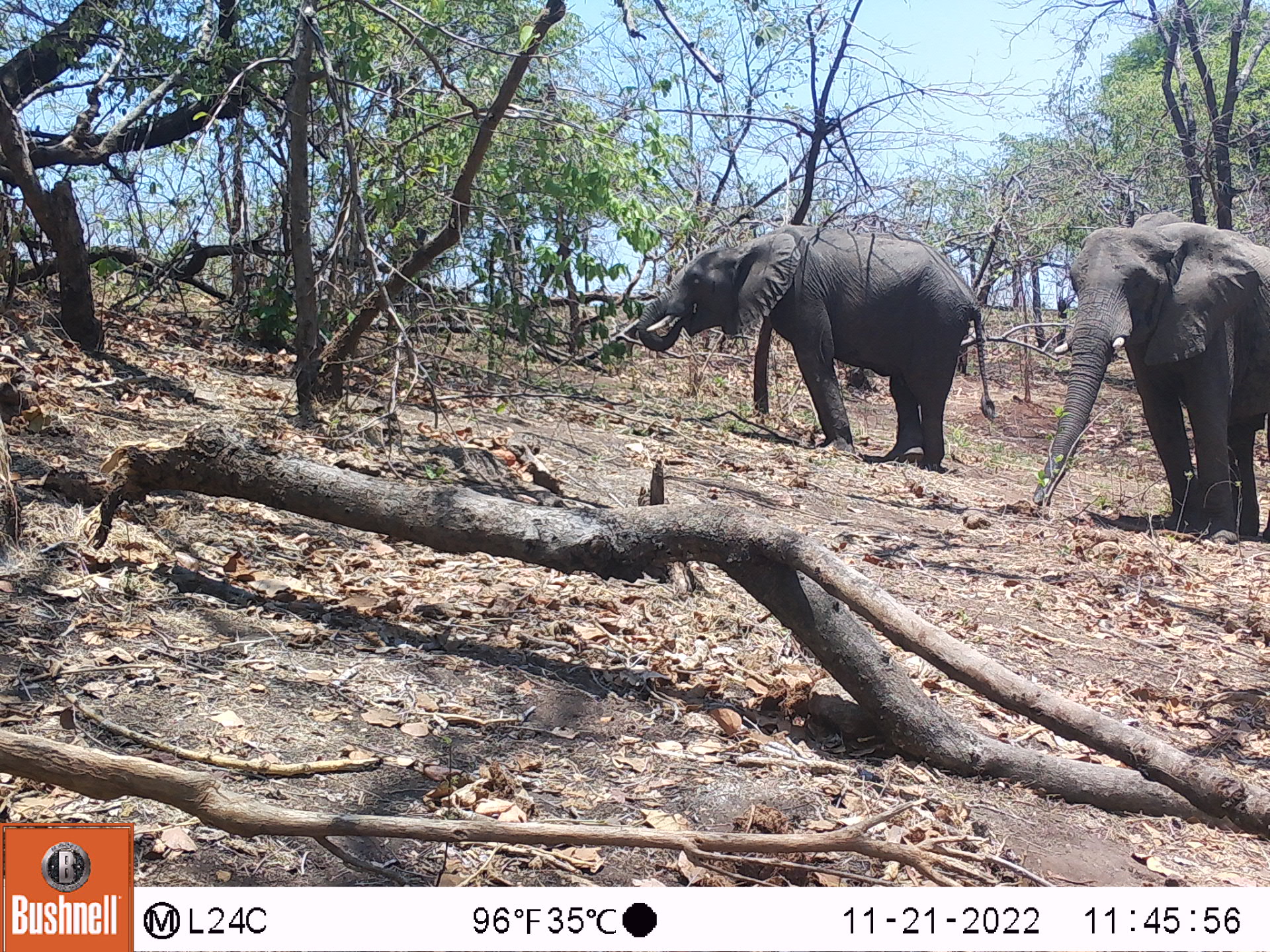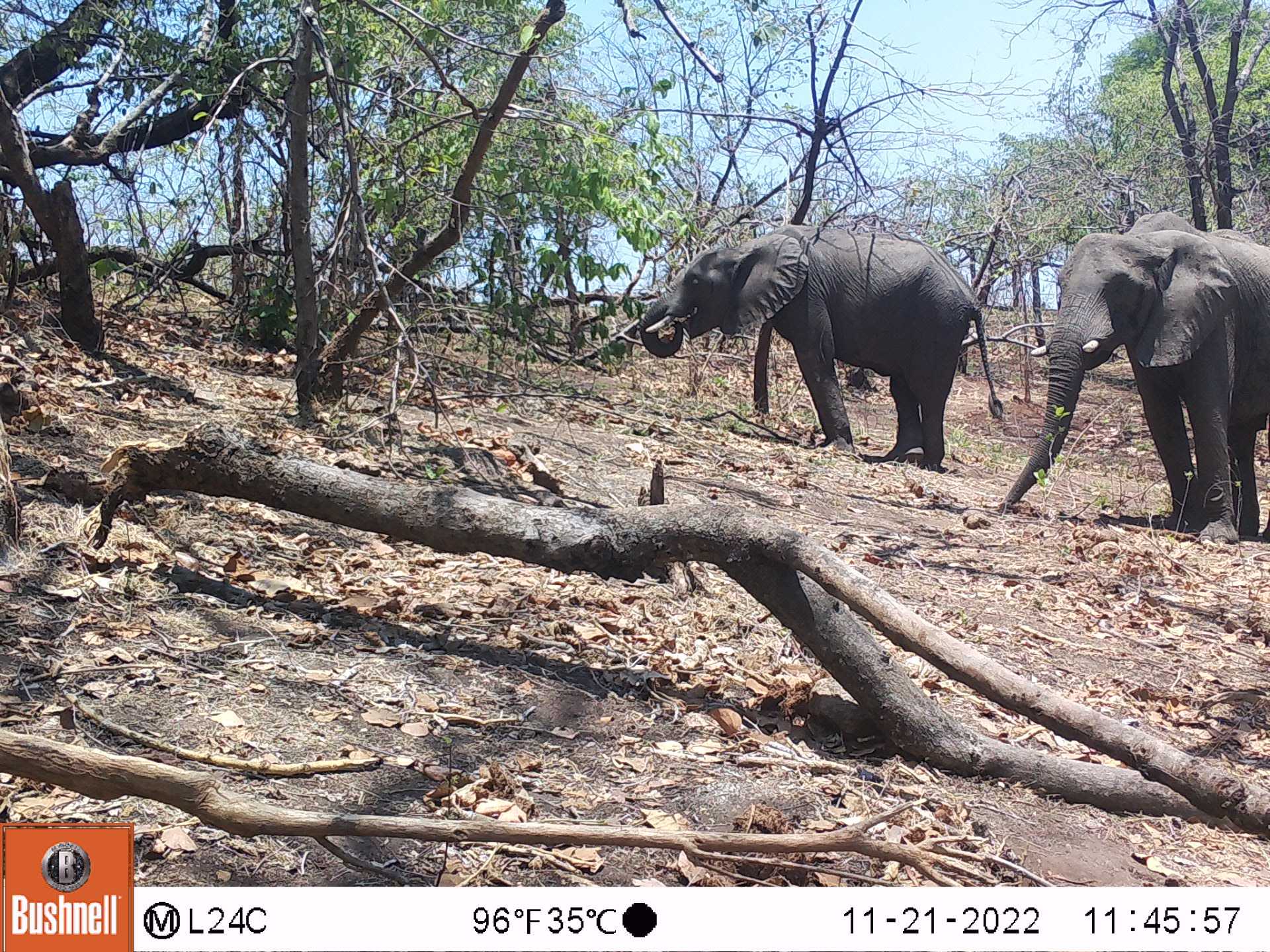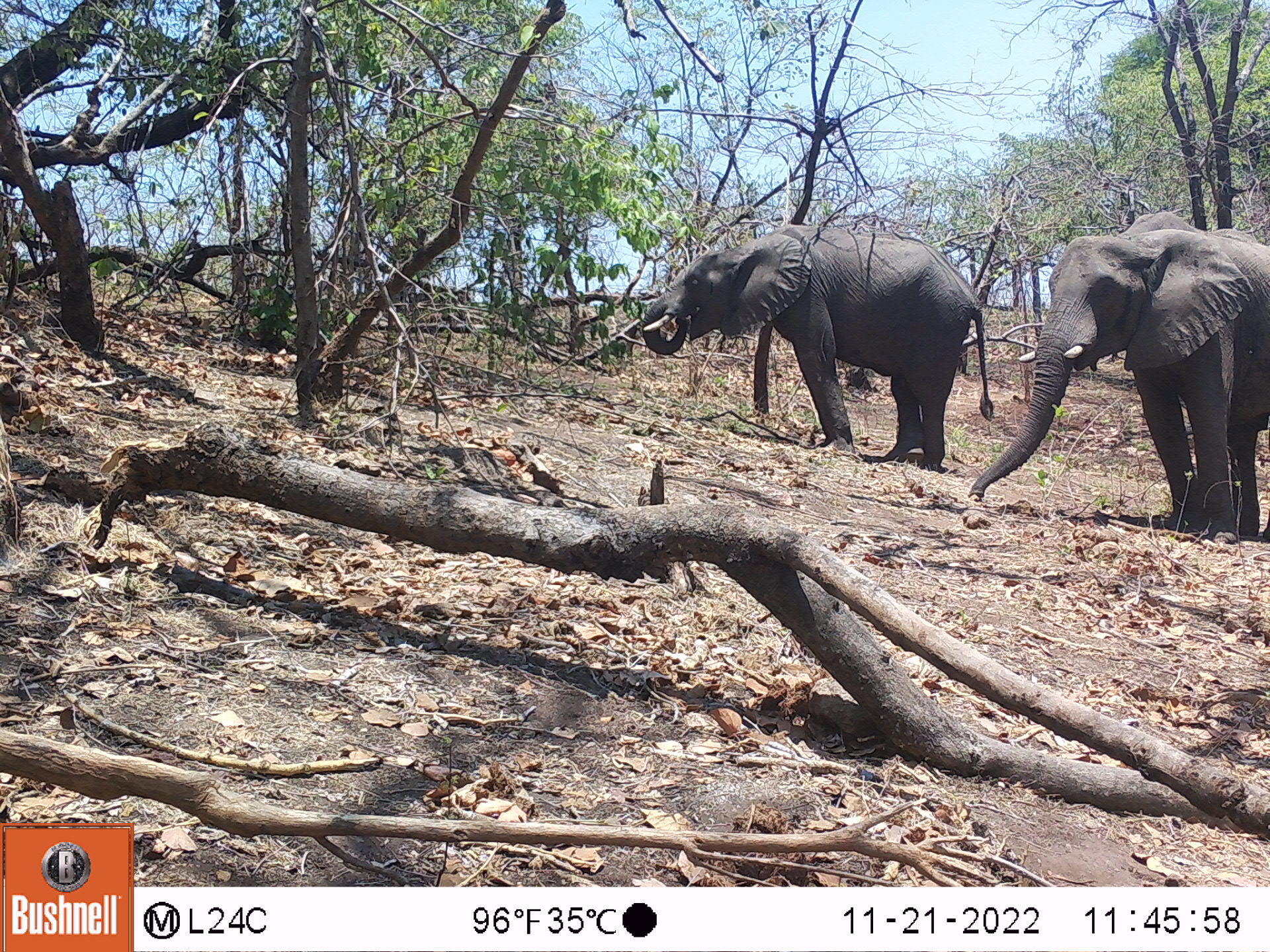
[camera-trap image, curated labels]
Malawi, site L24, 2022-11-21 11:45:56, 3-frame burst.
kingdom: Animalia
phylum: Chordata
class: Mammalia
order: Proboscidea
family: Elephantidae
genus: Loxodonta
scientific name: Loxodonta africana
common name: african savanna elephant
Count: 2.